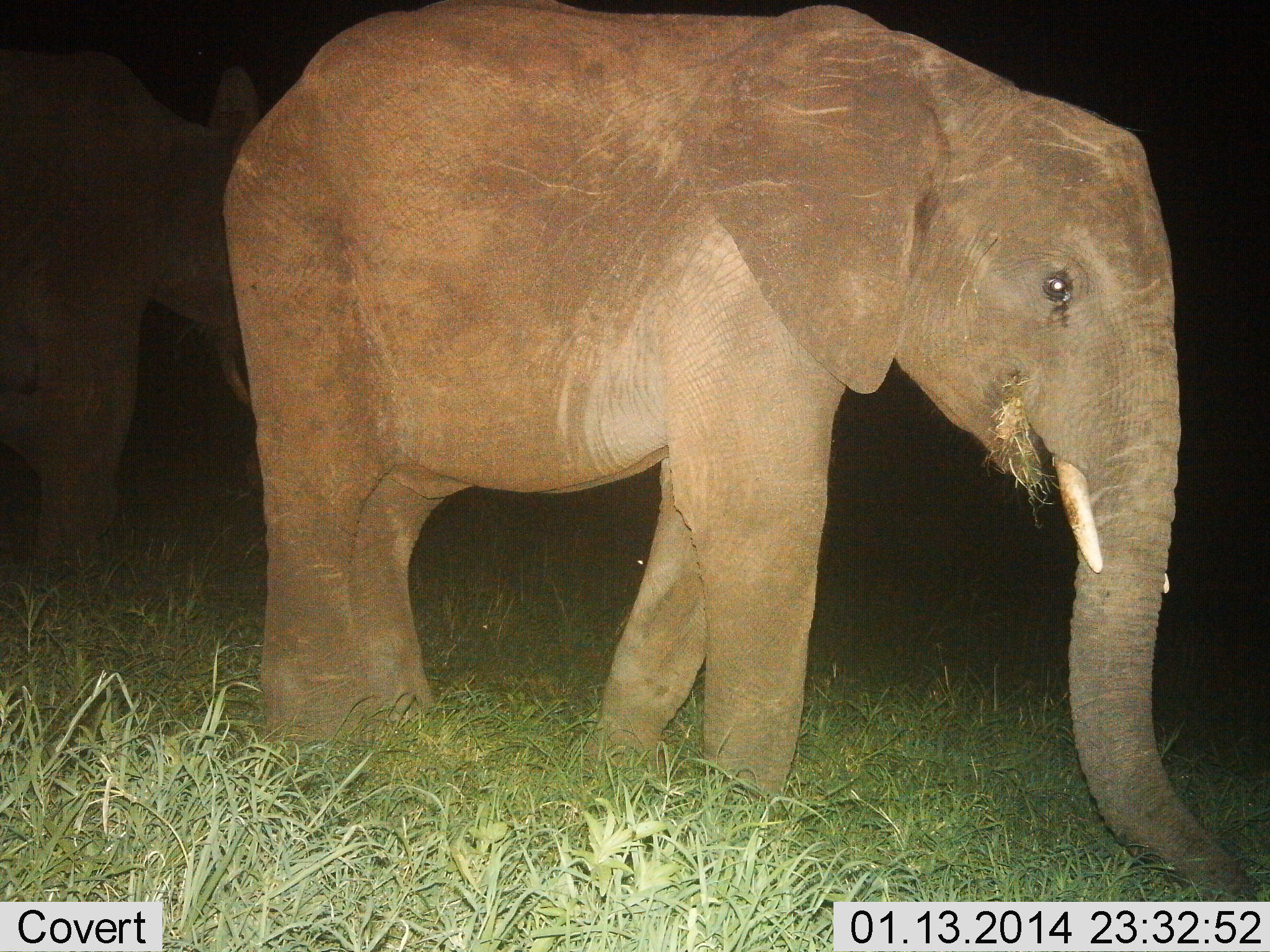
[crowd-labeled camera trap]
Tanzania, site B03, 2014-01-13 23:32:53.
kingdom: Animalia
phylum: Chordata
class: Mammalia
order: Proboscidea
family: Elephantidae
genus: Loxodonta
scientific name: Loxodonta africana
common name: african bush elephant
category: elephant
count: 2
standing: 80%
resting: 0%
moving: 0%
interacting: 0%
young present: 50%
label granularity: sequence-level